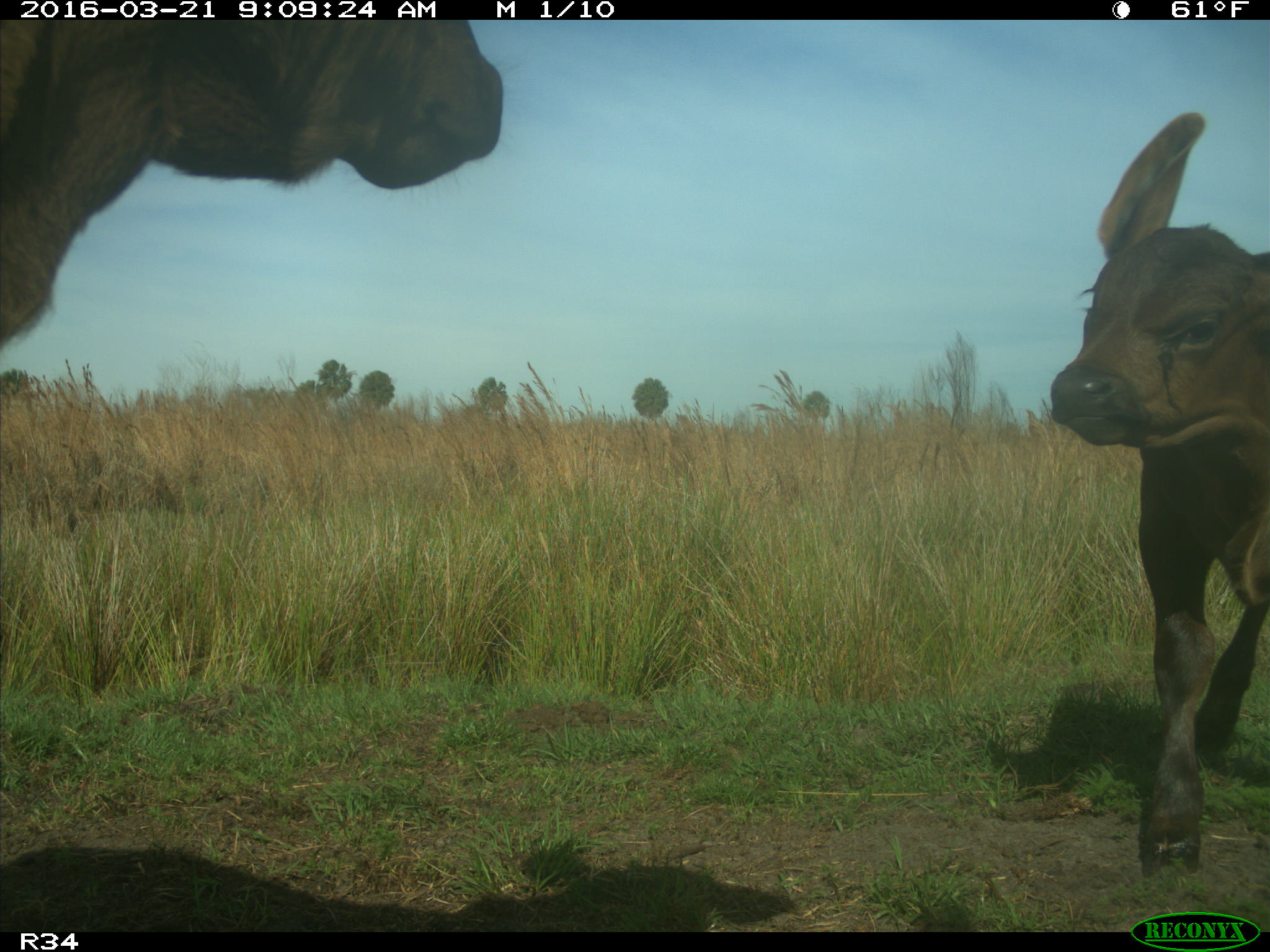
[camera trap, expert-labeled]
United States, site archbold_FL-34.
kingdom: Animalia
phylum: Chordata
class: Mammalia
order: Artiodactyla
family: Bovidae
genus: Bos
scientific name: Bos taurus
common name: domestic cow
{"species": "Bos taurus (domestic cow)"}